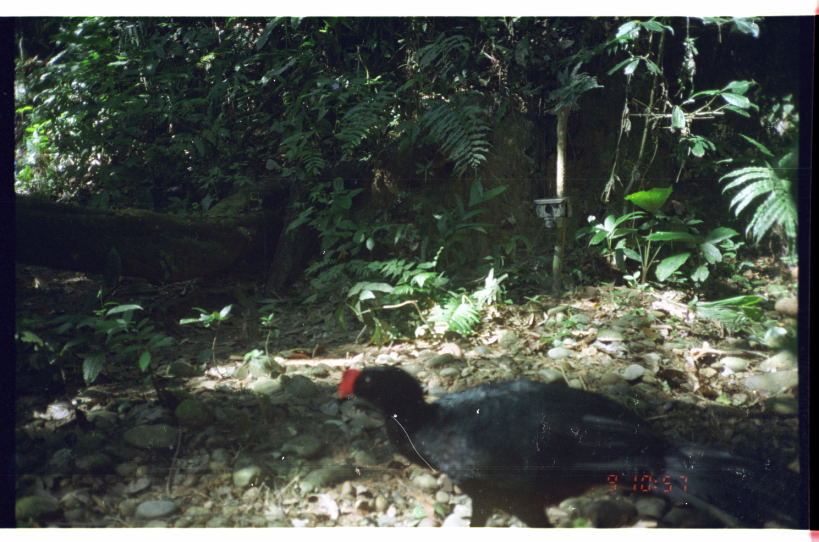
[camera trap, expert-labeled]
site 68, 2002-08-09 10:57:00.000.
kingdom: Animalia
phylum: Chordata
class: Aves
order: Galliformes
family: Cracidae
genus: Mitu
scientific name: Mitu tuberosum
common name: razor-billed curassow